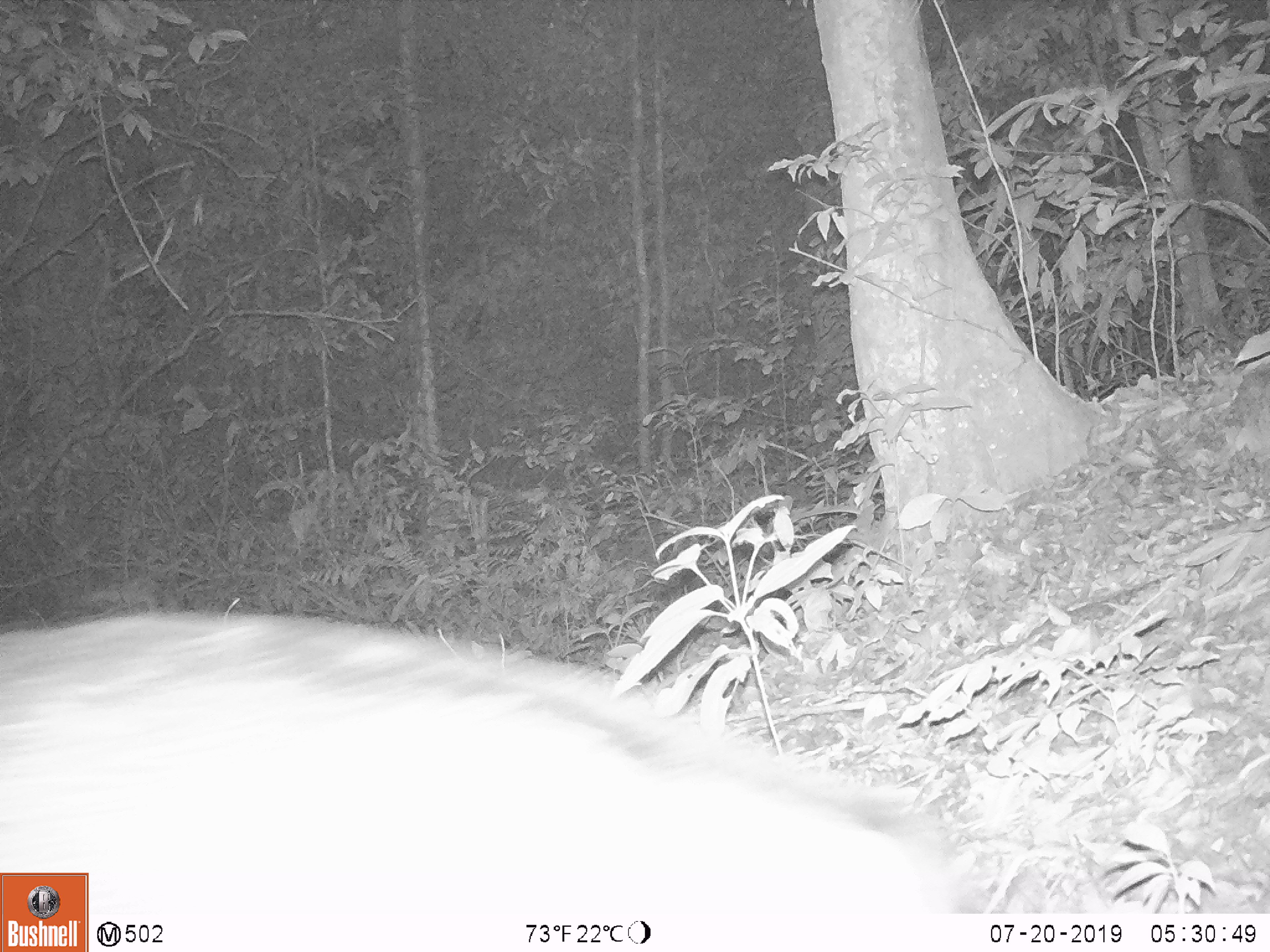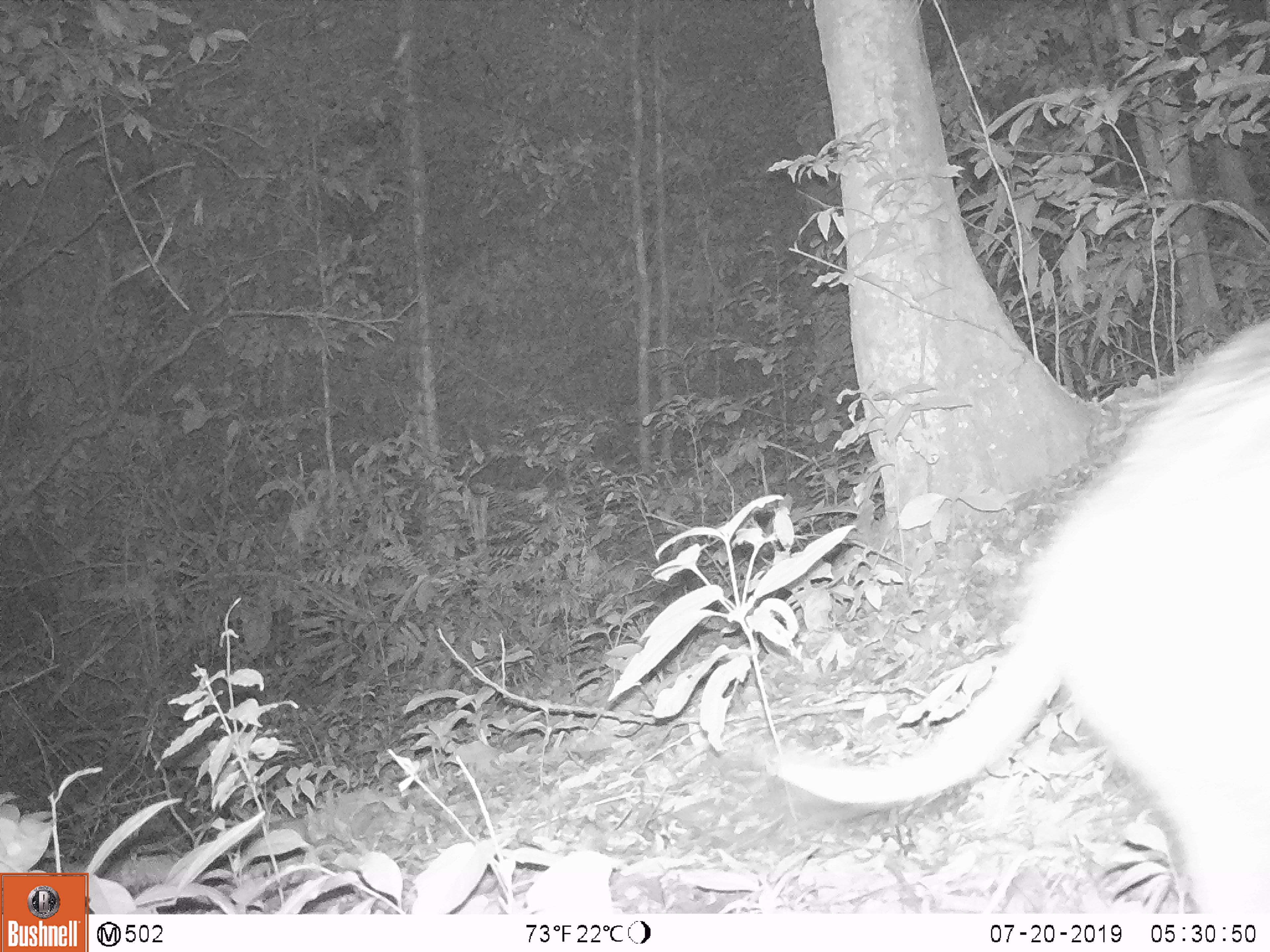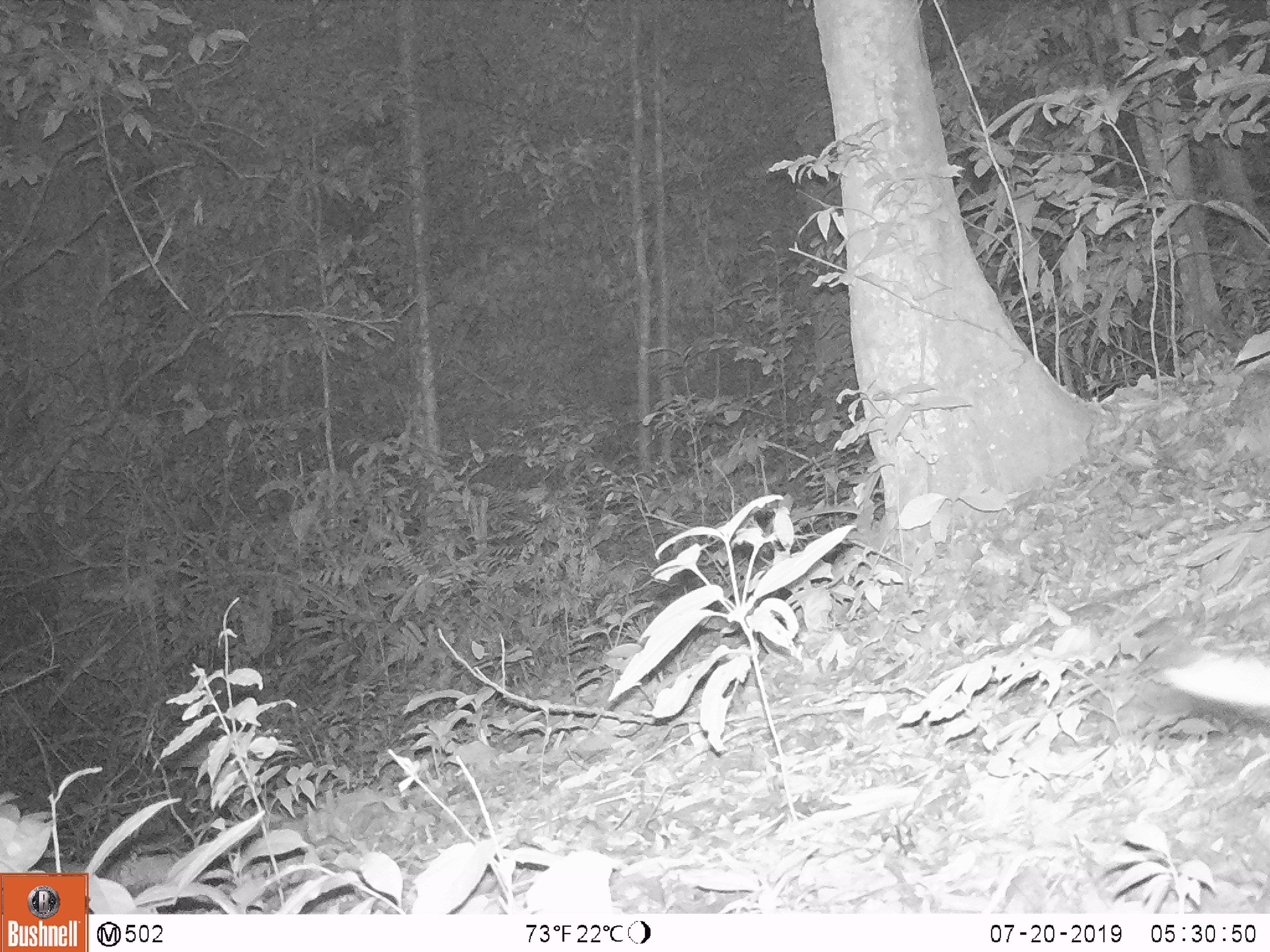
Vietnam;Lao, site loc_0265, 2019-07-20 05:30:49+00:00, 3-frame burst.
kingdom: Animalia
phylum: Chordata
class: Mammalia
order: Artiodactyla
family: Suidae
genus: Sus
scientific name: Sus scrofa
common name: eurasian wild pig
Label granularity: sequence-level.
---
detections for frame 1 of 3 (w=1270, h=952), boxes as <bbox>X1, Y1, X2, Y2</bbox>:
eurasian wild pig: <bbox>0, 613, 957, 911</bbox>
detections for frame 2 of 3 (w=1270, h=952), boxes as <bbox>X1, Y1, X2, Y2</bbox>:
eurasian wild pig: <bbox>762, 314, 1269, 913</bbox>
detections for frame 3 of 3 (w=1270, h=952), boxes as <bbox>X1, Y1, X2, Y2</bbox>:
eurasian wild pig: <bbox>1162, 650, 1268, 714</bbox>